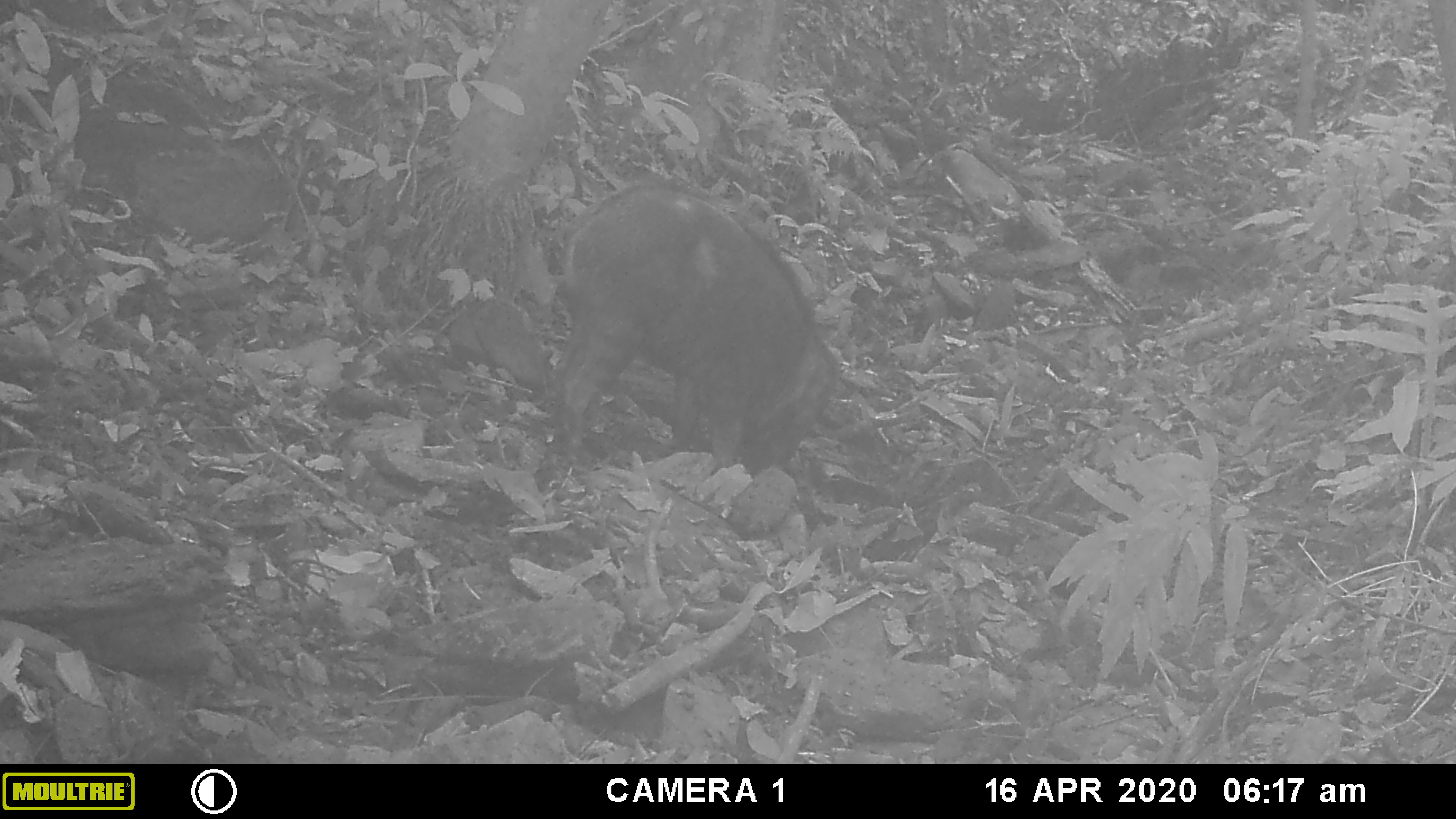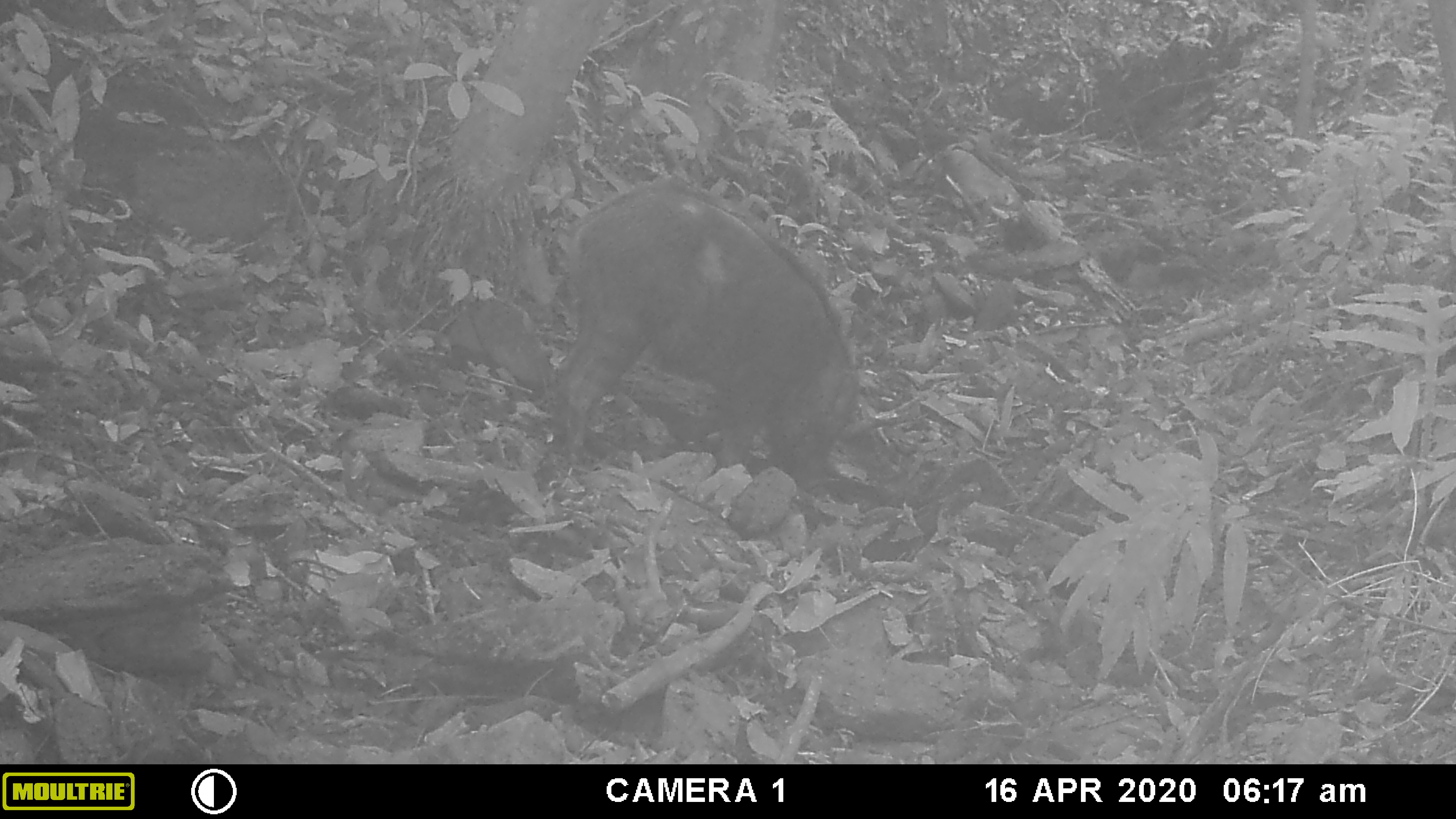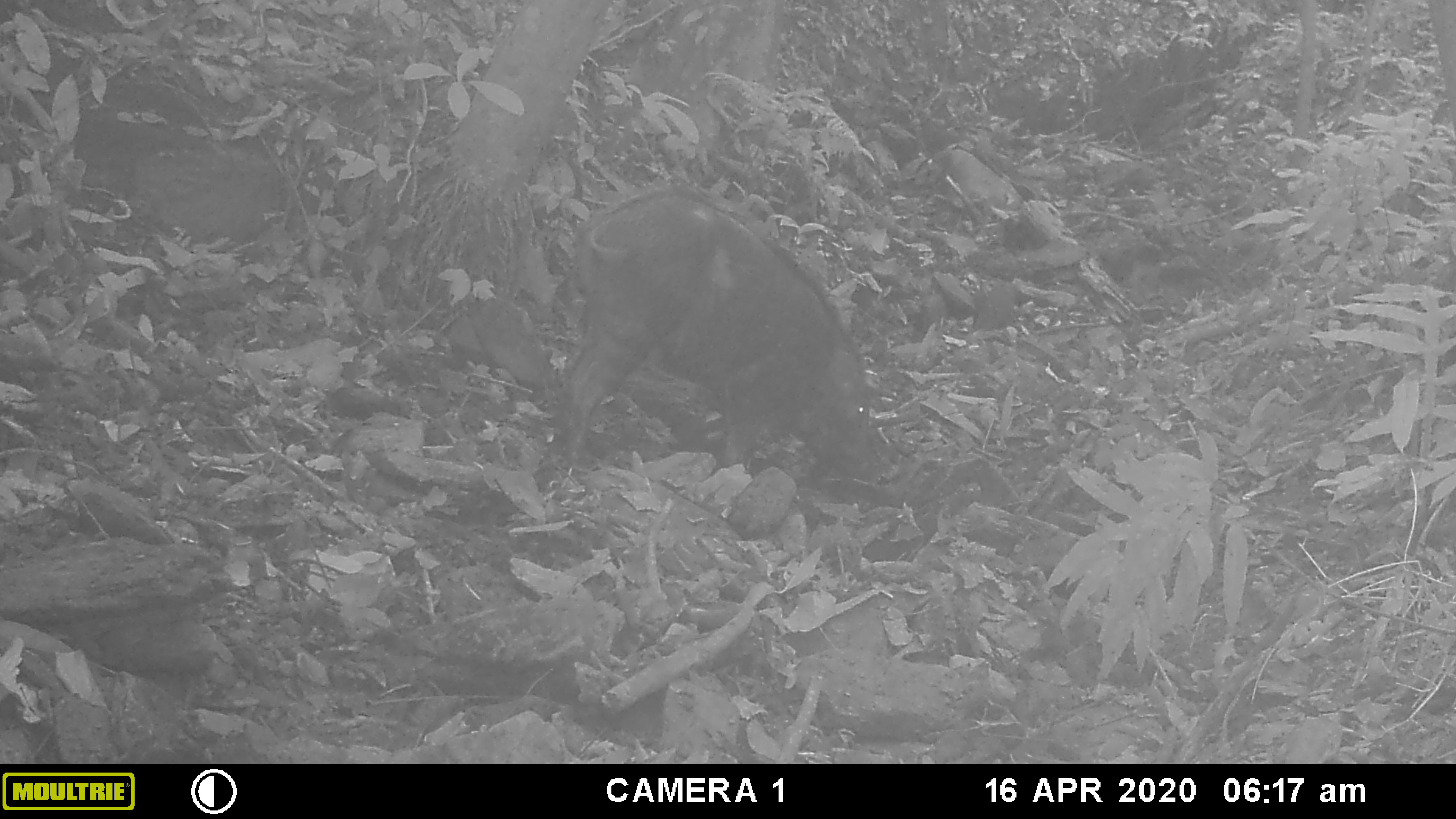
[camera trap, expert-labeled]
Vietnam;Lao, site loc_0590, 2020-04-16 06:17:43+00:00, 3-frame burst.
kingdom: Animalia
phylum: Chordata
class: Mammalia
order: Artiodactyla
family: Suidae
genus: Sus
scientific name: Sus scrofa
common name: eurasian wild pig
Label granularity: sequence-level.